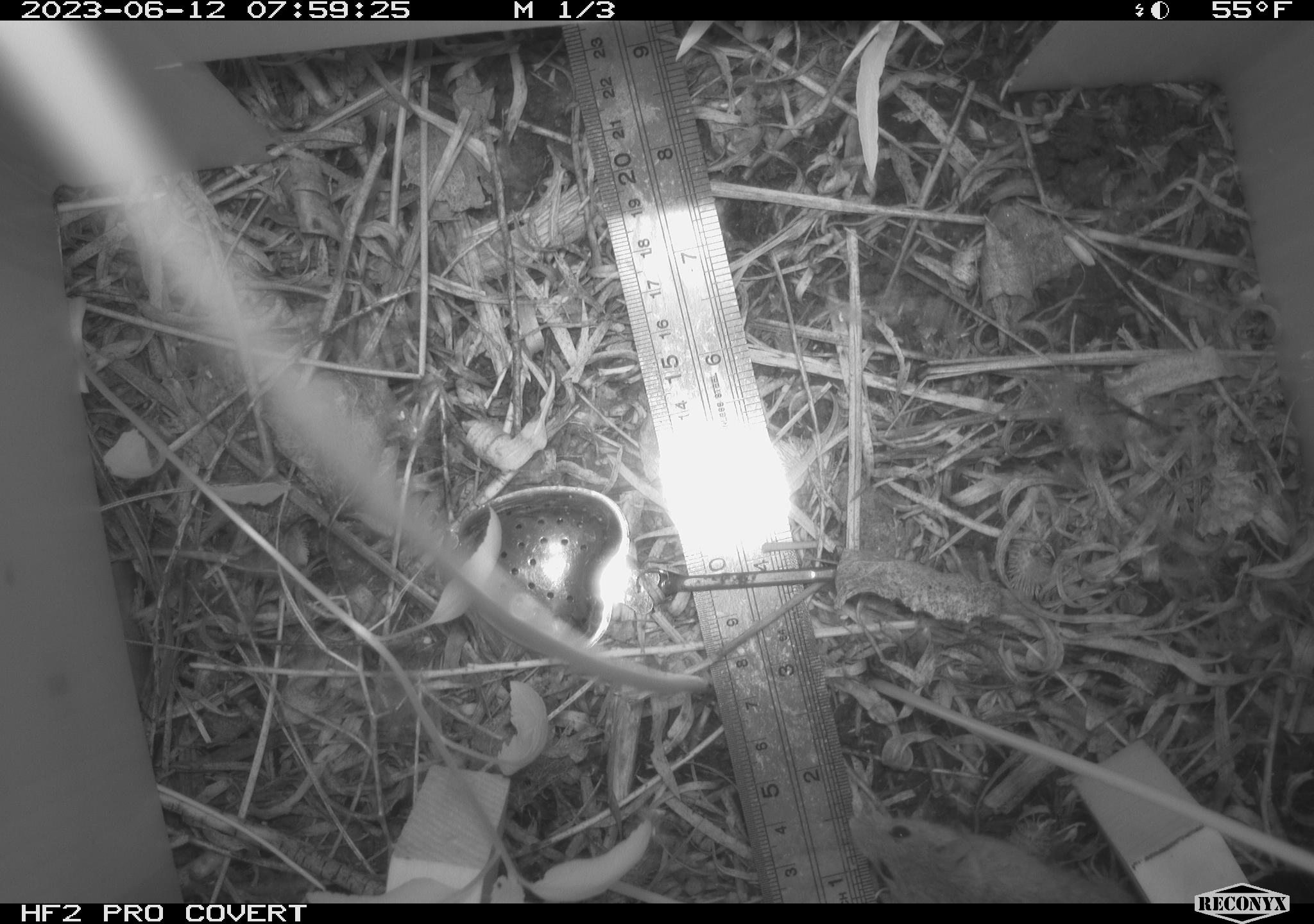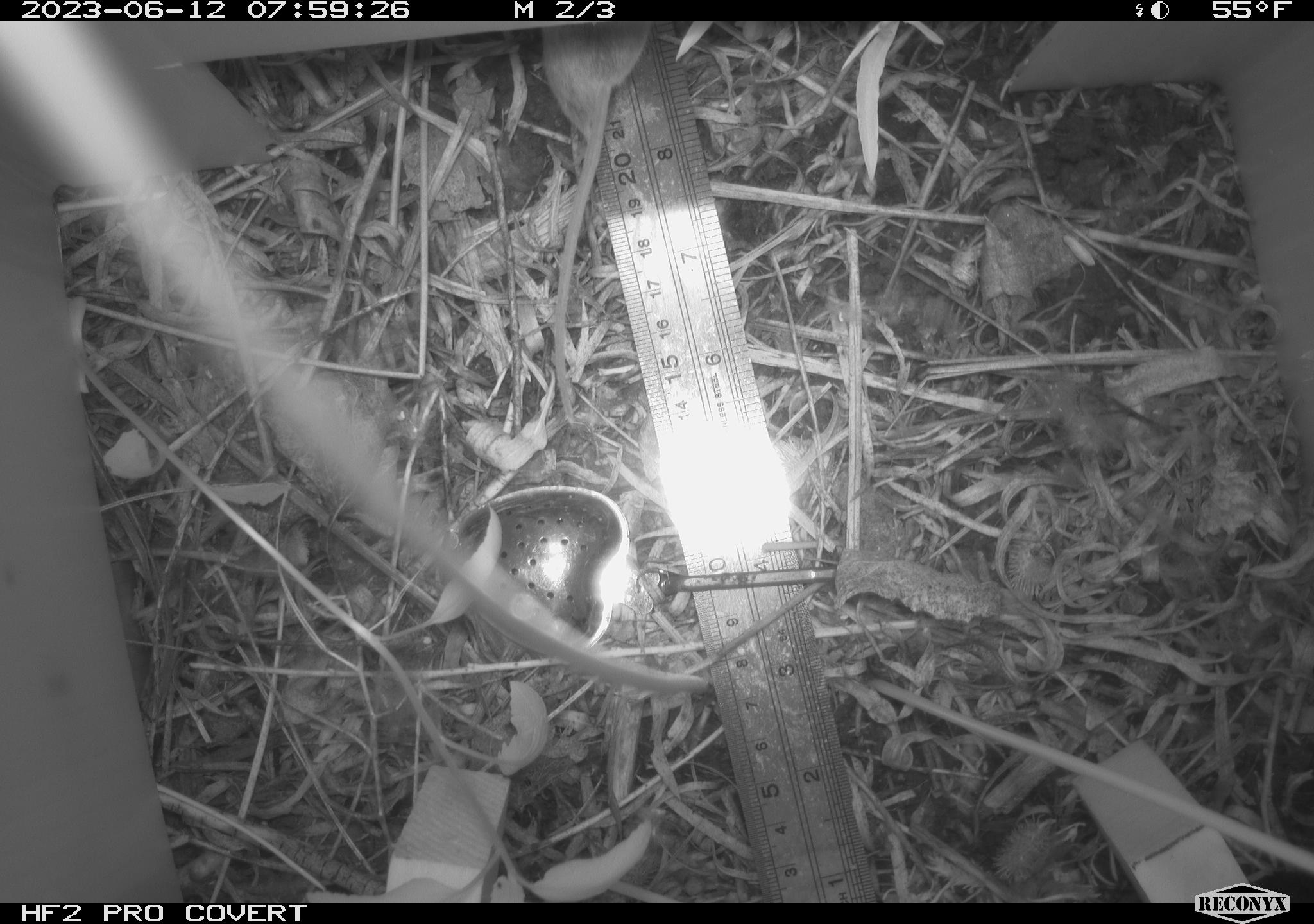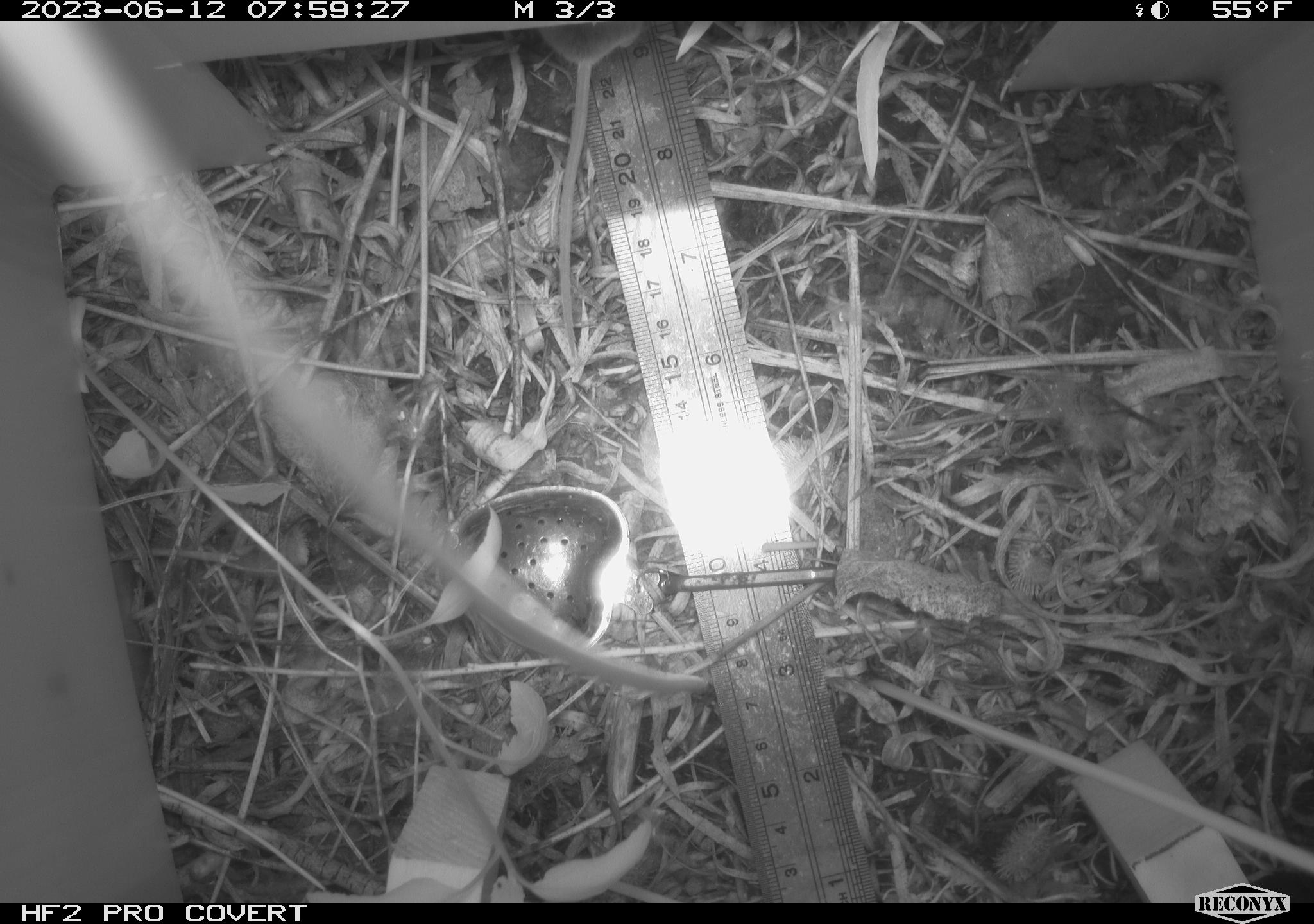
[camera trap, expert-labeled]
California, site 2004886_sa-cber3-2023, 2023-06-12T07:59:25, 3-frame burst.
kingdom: Animalia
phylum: Chordata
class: Mammalia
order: Rodentia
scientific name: Rodentia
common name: mouse species